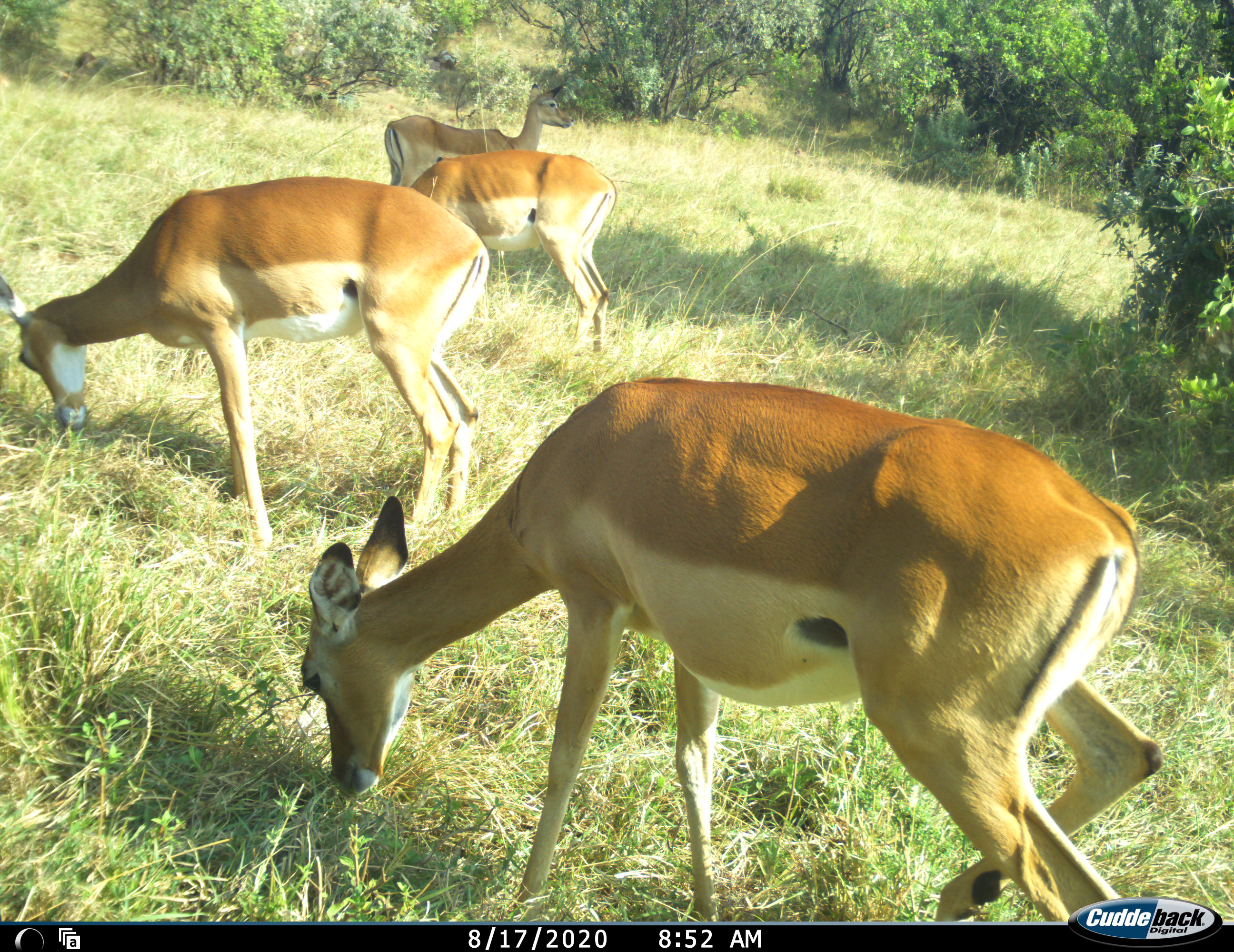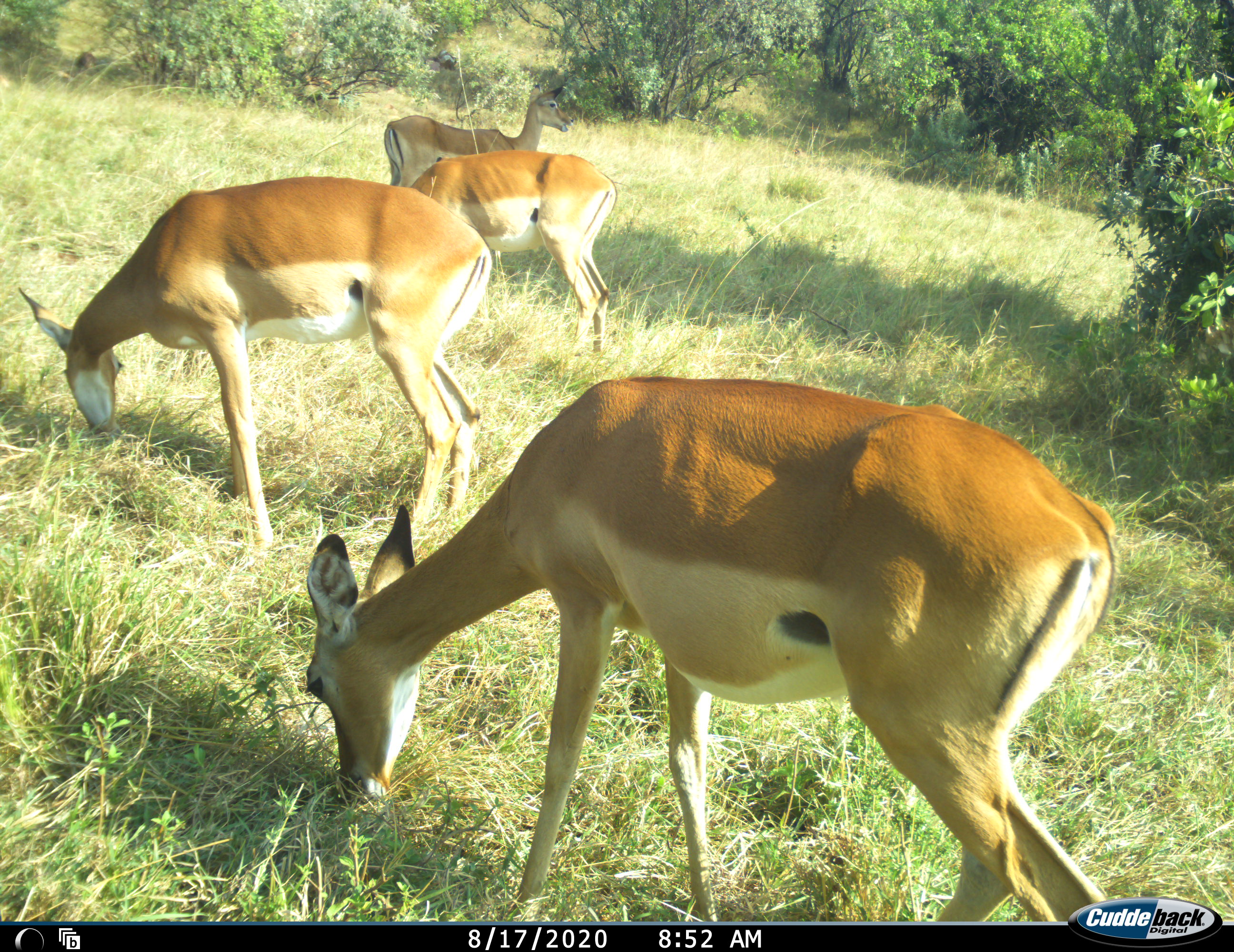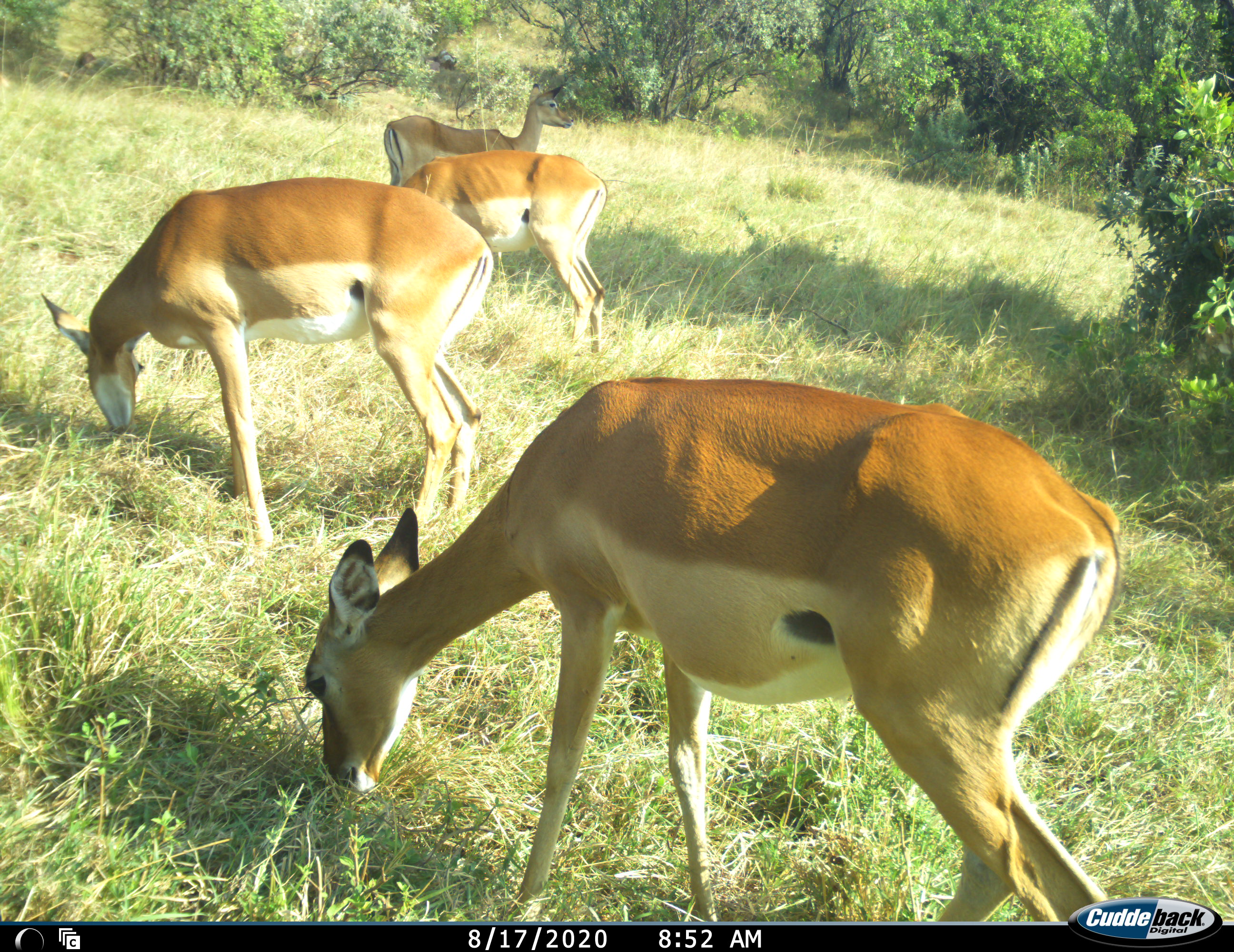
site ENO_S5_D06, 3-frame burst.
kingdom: Animalia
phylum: Chordata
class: Mammalia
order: Artiodactyla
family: Bovidae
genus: Aepyceros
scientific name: Aepyceros melampus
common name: impala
Impala (Aepyceros melampus), count 4. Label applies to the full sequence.